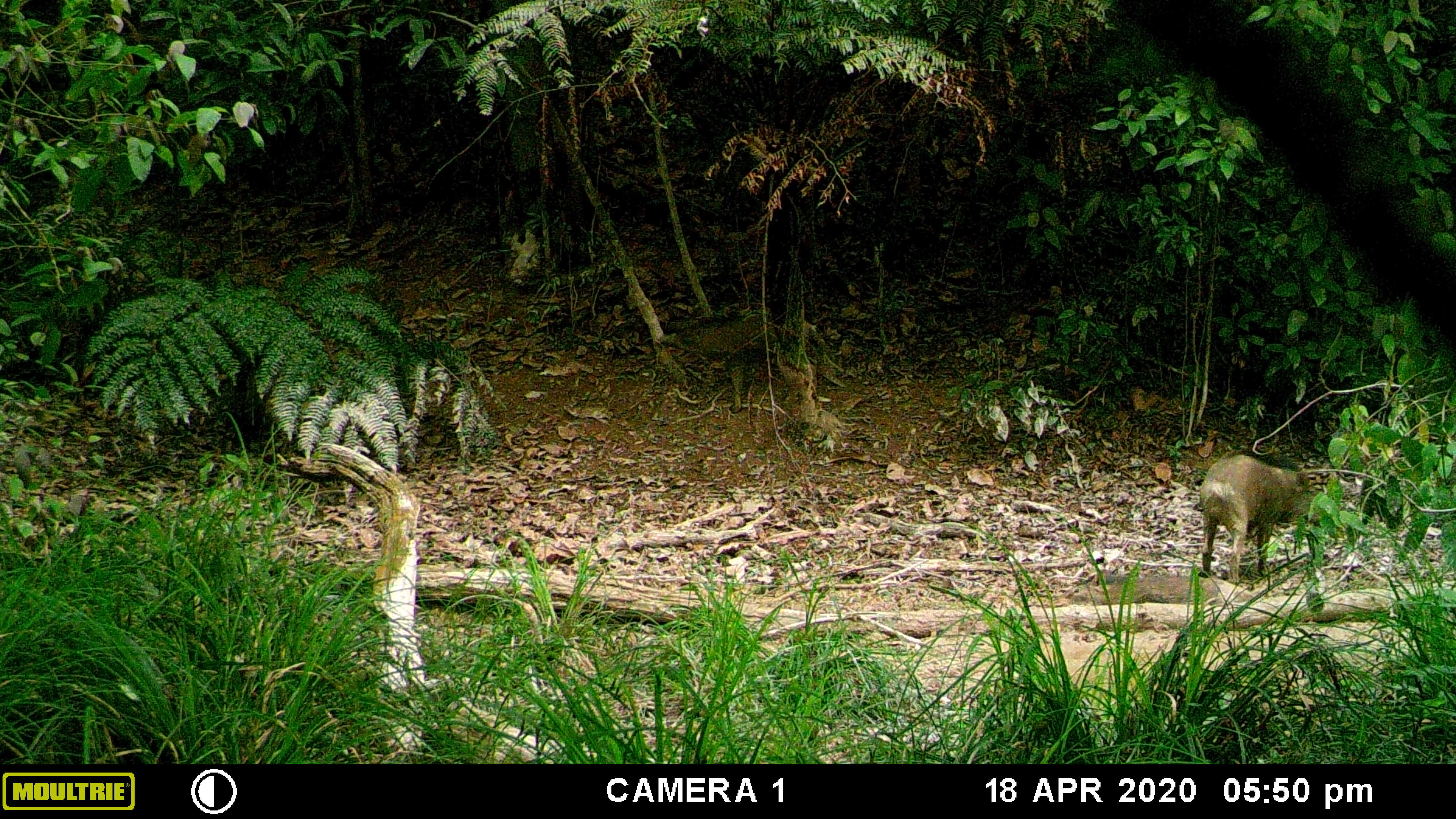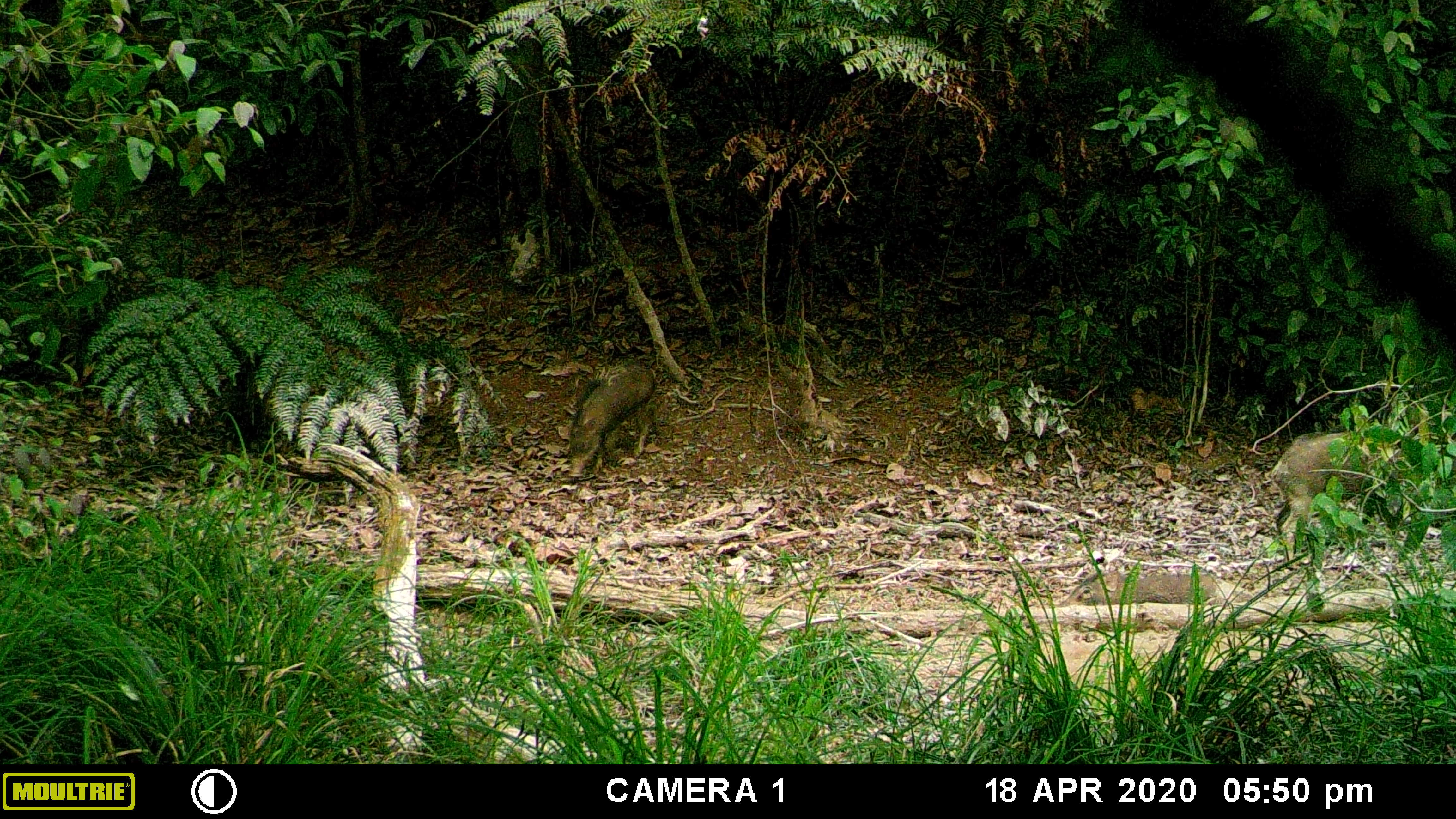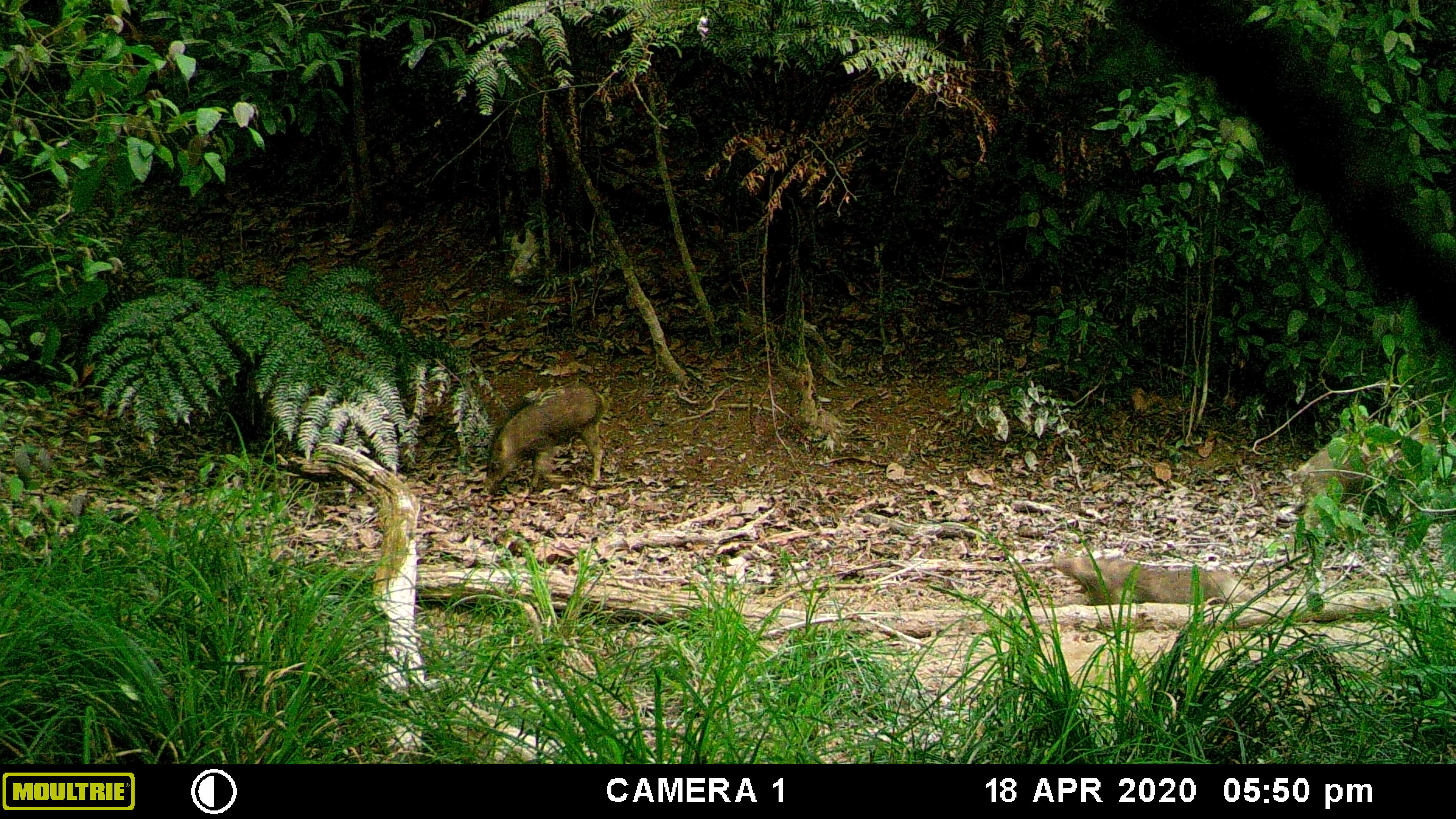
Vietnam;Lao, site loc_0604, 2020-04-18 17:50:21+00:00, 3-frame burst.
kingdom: Animalia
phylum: Chordata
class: Mammalia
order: Artiodactyla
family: Suidae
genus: Sus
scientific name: Sus scrofa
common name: eurasian wild pig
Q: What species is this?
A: Eurasian wild pig (Sus scrofa).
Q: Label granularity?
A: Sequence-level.